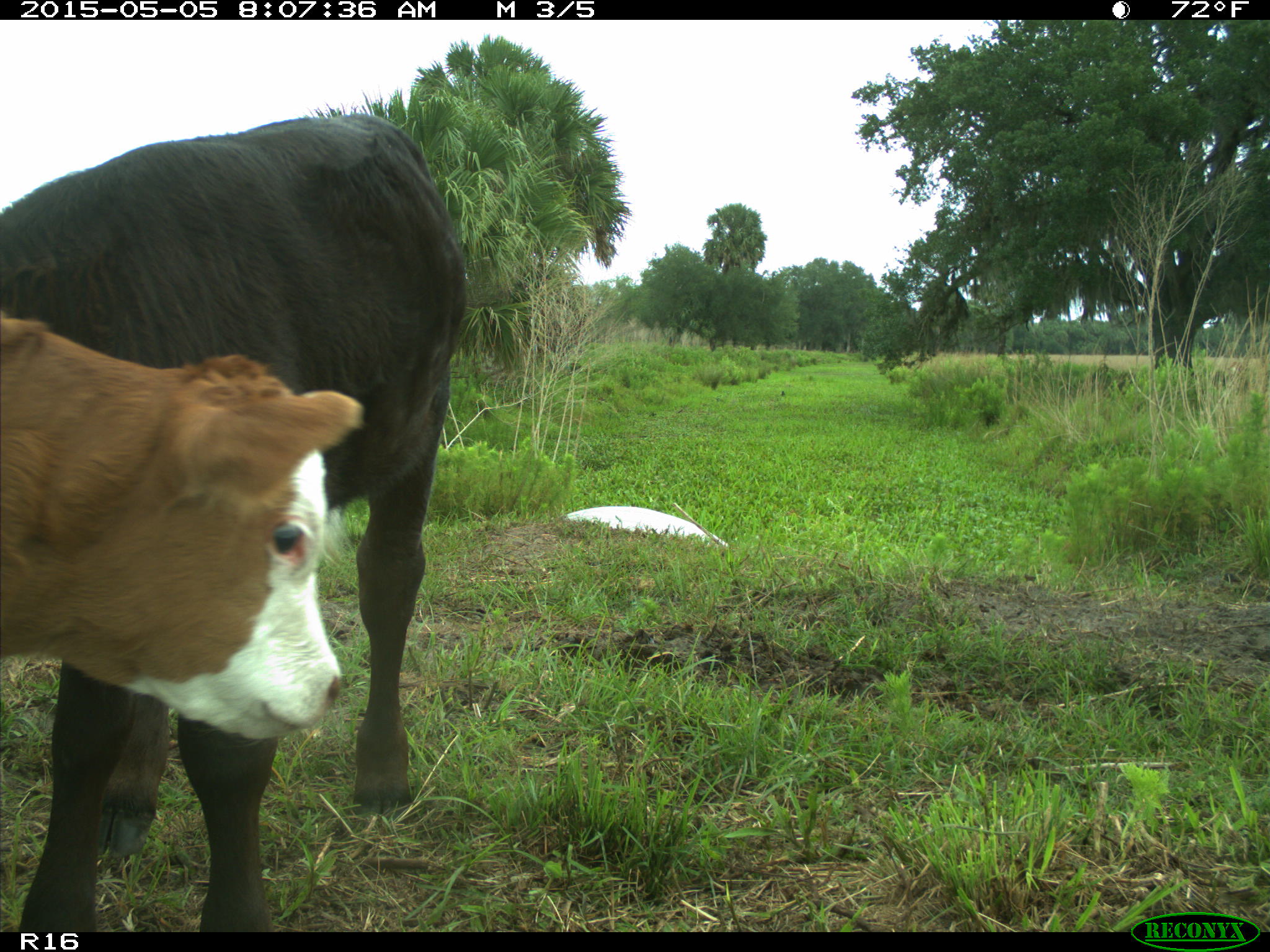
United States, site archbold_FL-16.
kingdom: Animalia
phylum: Chordata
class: Mammalia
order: Artiodactyla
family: Bovidae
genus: Bos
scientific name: Bos taurus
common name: domestic cow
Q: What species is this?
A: Bos taurus (domestic cow).